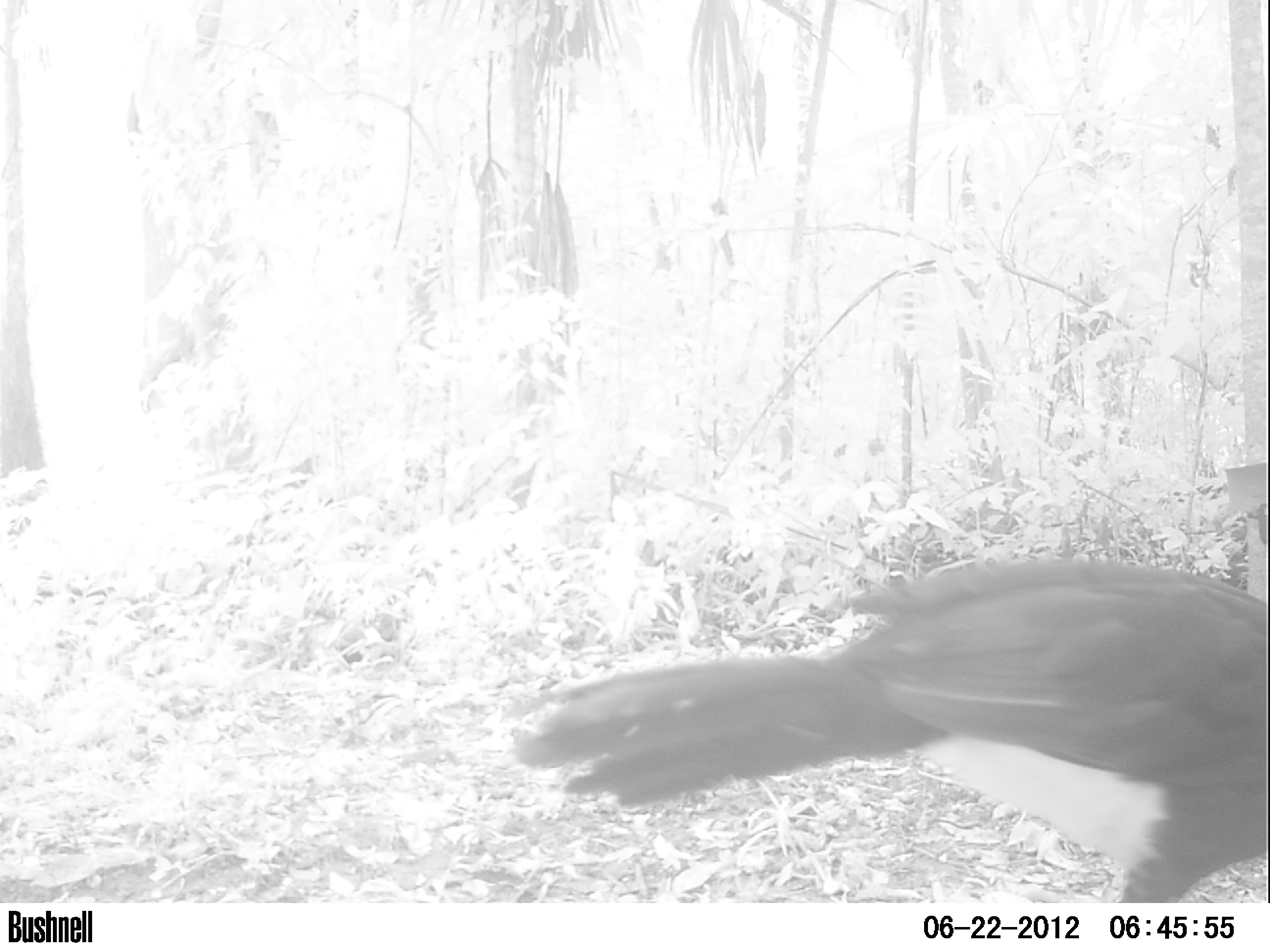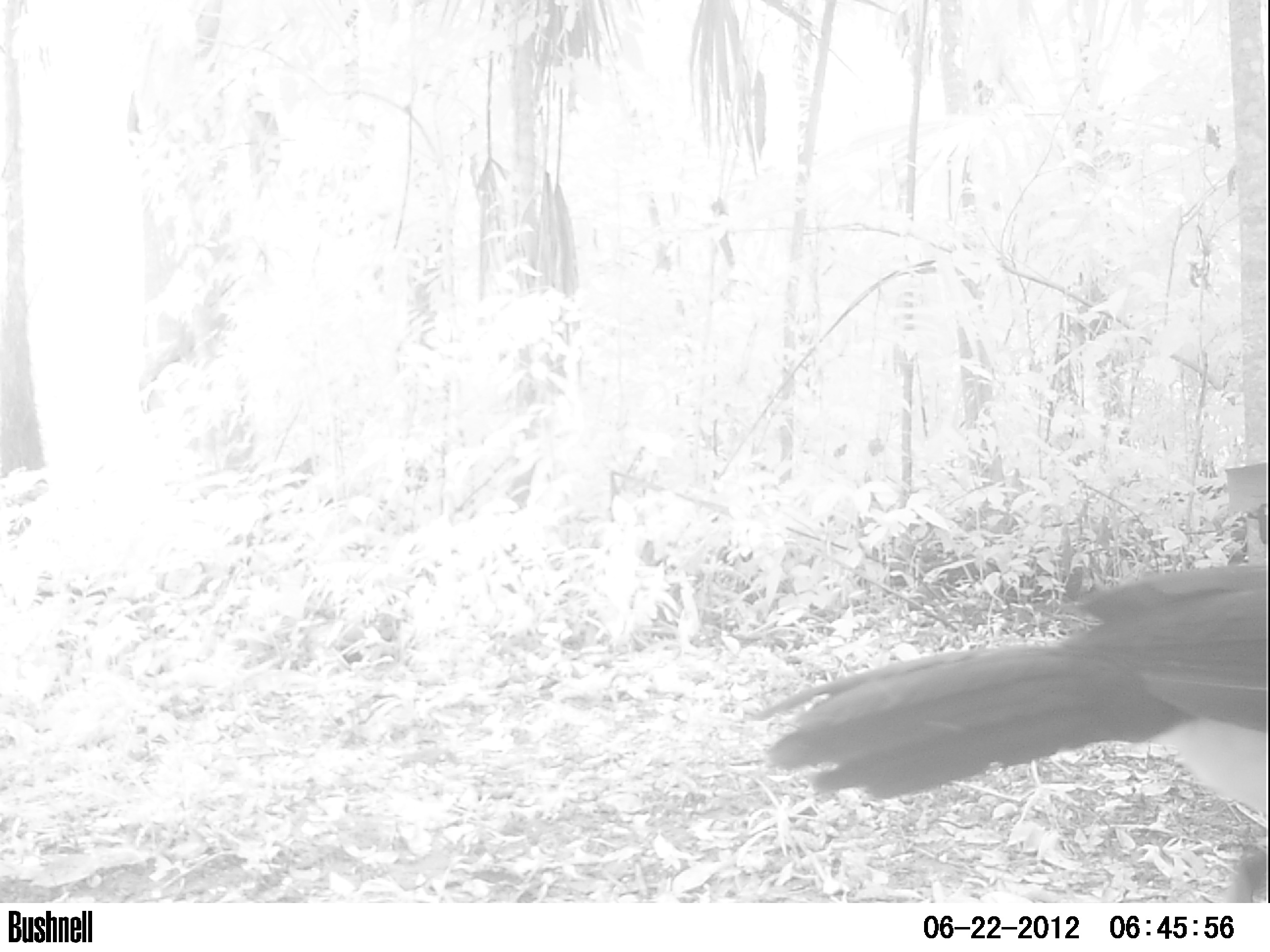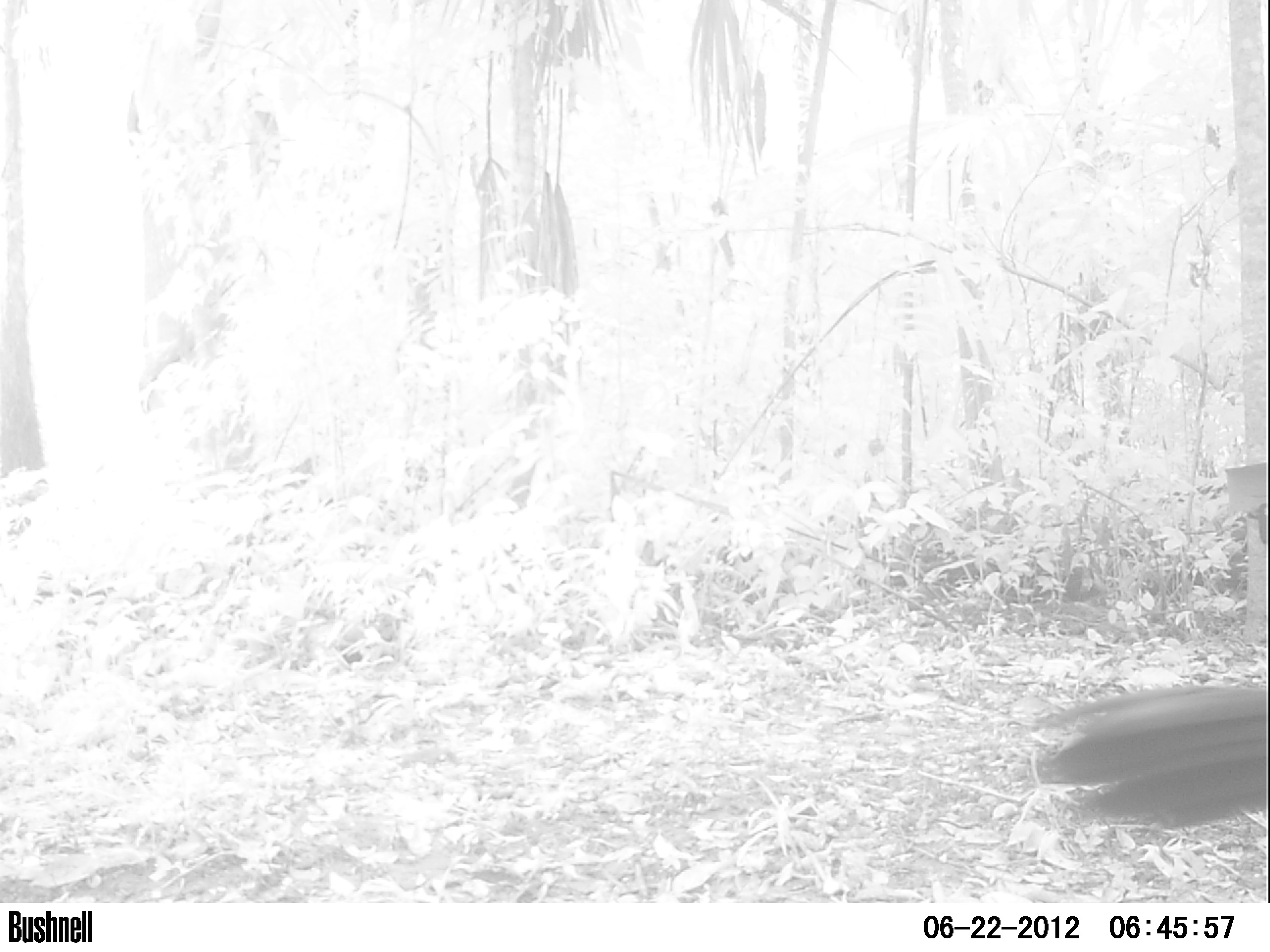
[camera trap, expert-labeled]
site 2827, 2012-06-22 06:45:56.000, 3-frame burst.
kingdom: Animalia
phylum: Chordata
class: Aves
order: Galliformes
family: Cracidae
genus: Crax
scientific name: Crax rubra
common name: great curassow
Crax rubra (great curassow), count 1, age adult, sex male.